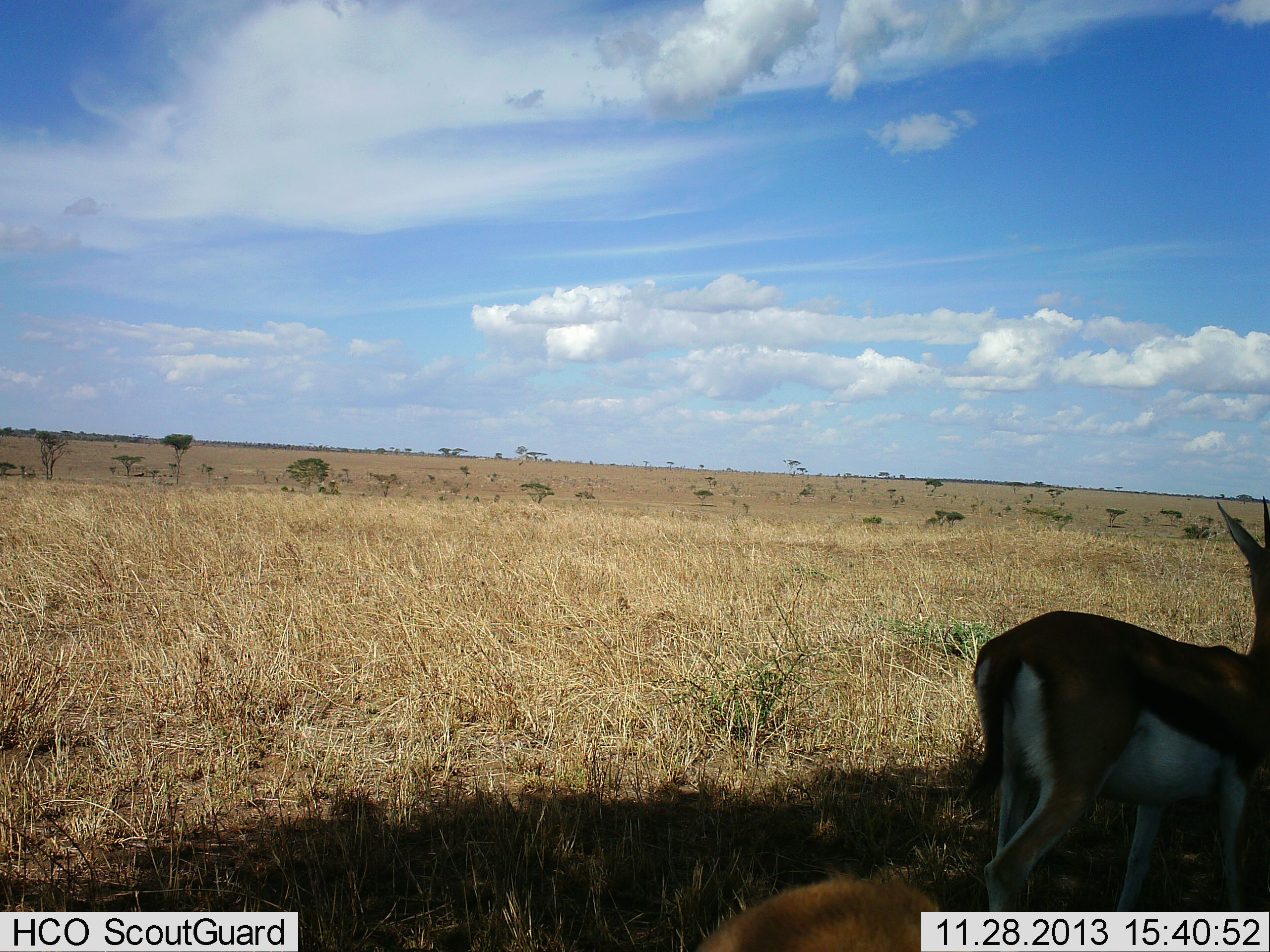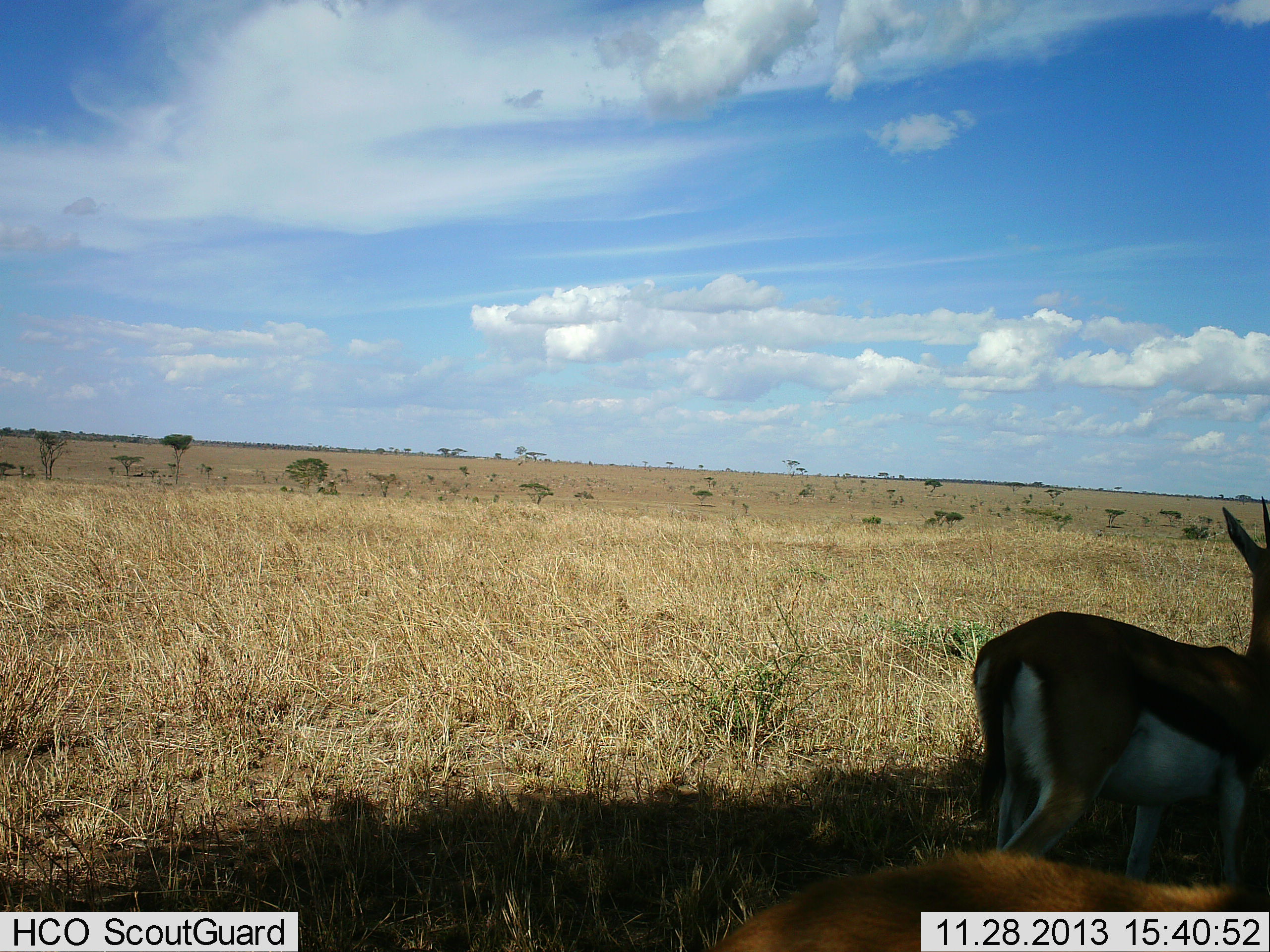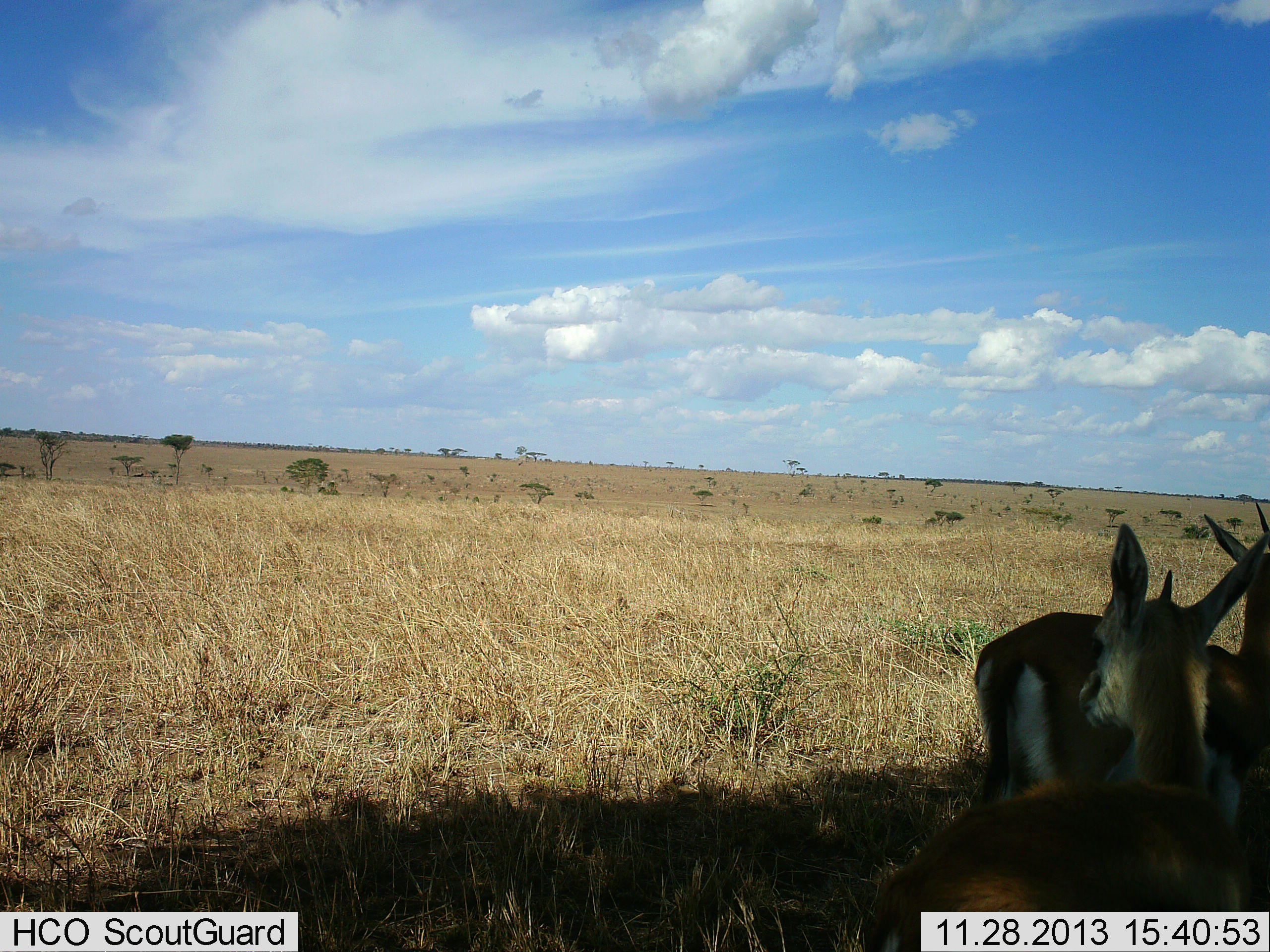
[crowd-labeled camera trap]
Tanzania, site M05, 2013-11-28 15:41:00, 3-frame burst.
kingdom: Animalia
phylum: Chordata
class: Mammalia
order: Artiodactyla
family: Bovidae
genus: Eudorcas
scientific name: Eudorcas thomsonii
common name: thomson's gazelle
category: gazellethomsons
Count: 2.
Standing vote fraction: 90%.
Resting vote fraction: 0%.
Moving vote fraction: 70%.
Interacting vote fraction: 0%.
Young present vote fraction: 0%.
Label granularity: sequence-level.